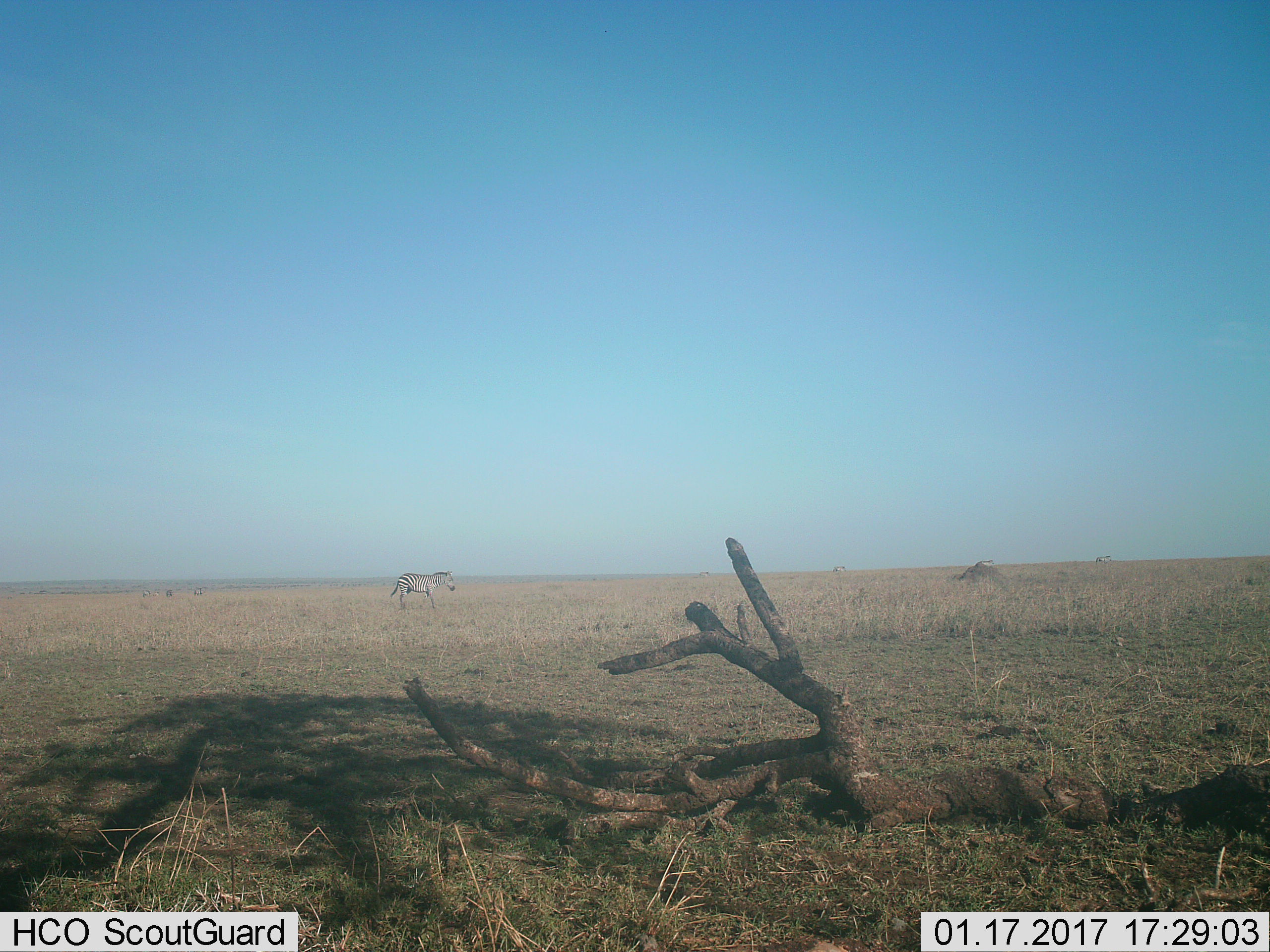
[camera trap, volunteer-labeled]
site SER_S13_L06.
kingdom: Animalia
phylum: Chordata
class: Mammalia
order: Perissodactyla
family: Equidae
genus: Equus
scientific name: Equus quagga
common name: plains zebra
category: zebraplains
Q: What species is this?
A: Zebraplains (plains zebra) (Equus quagga).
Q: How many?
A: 1.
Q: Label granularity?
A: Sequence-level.